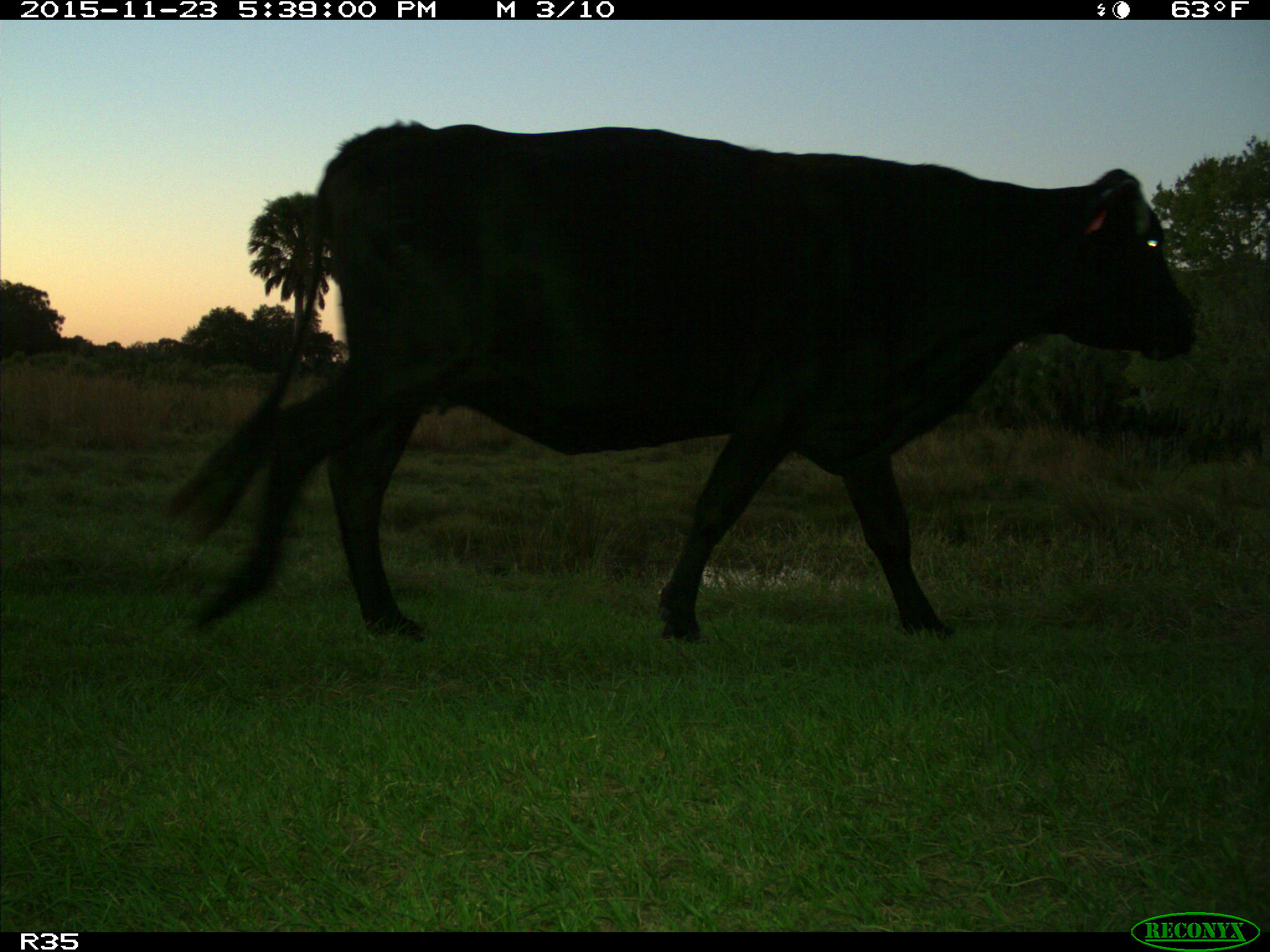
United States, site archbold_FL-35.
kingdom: Animalia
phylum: Chordata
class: Mammalia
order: Artiodactyla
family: Bovidae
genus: Bos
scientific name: Bos taurus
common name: domestic cow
Bos taurus (domestic cow).